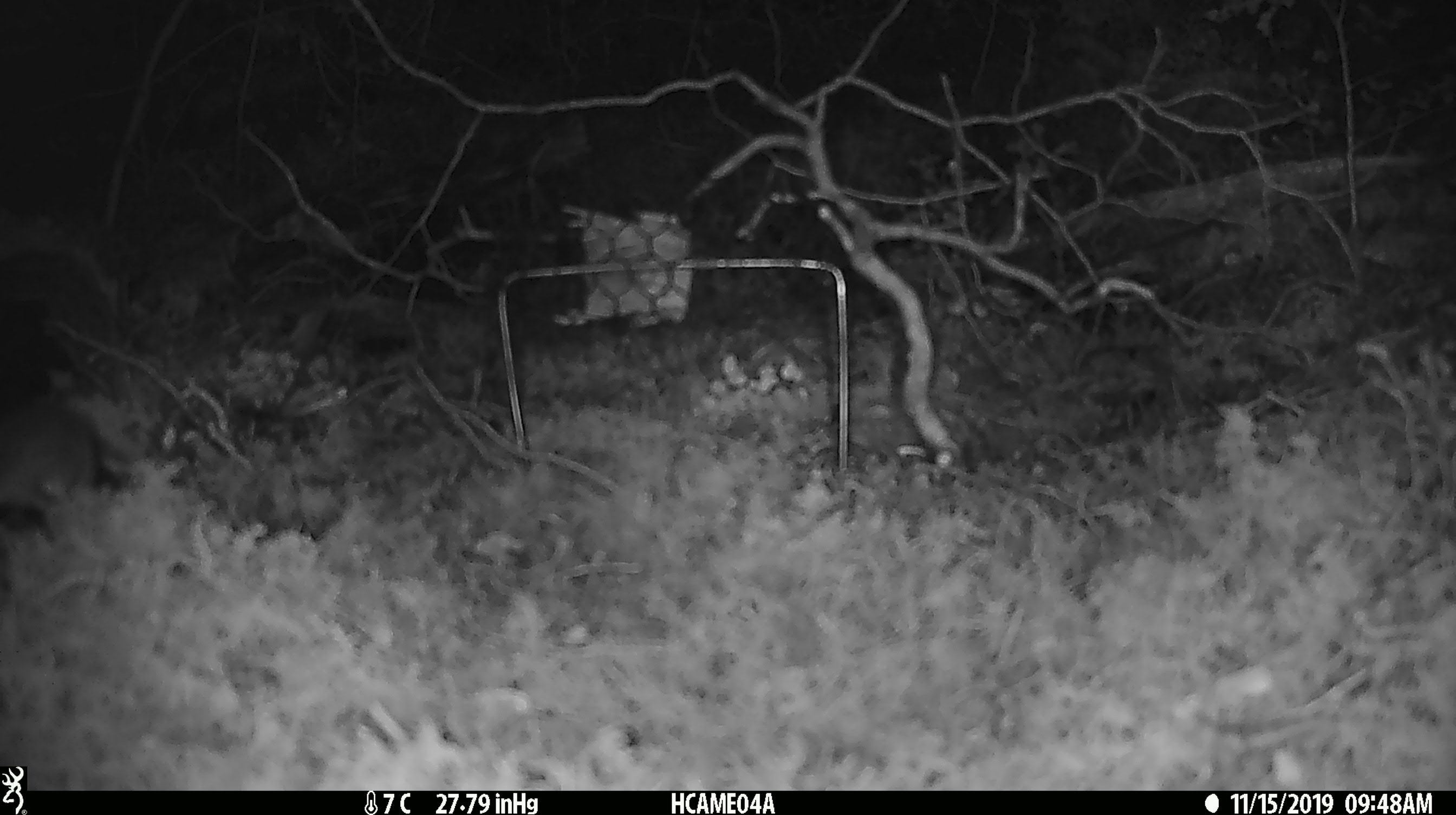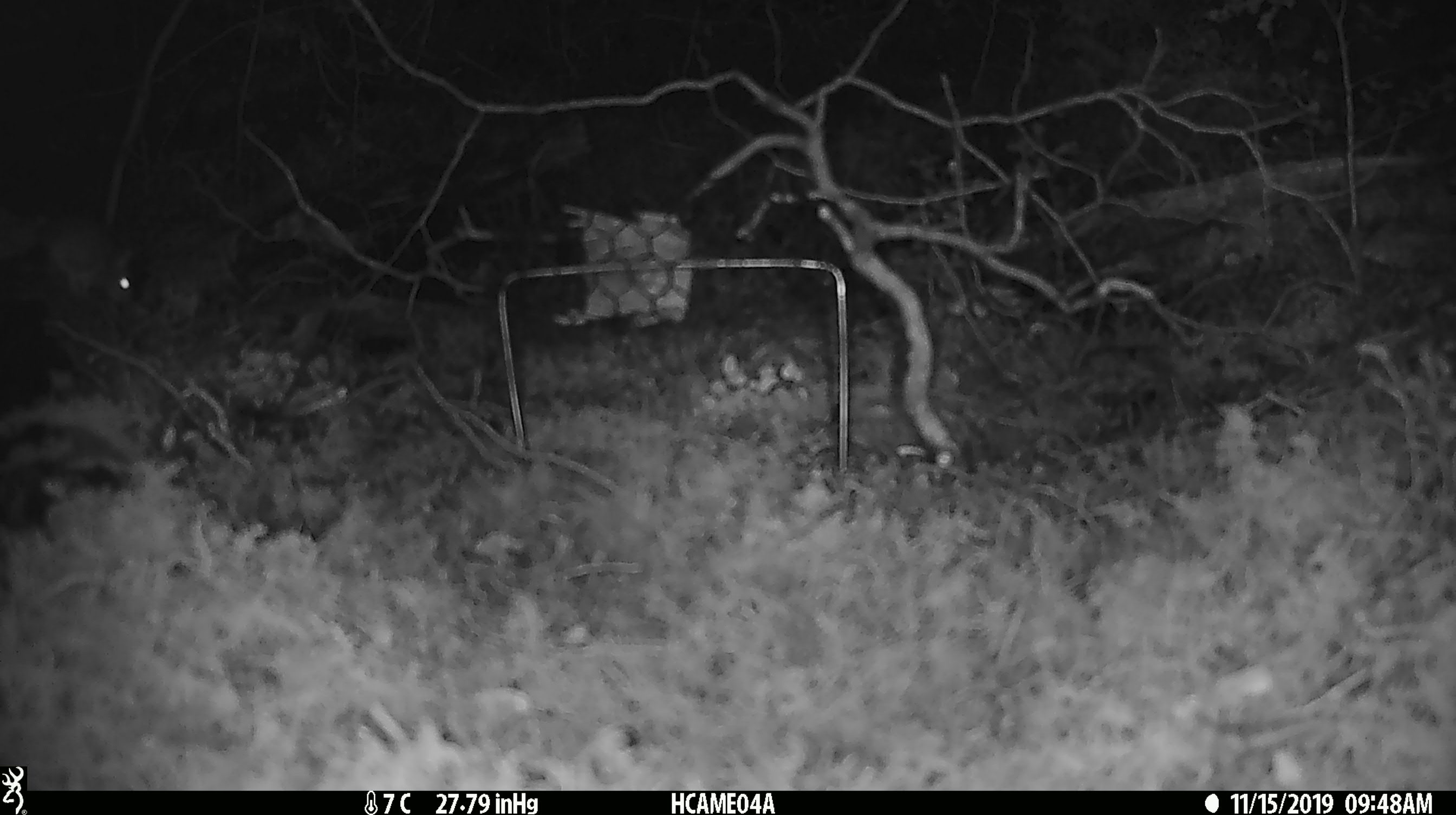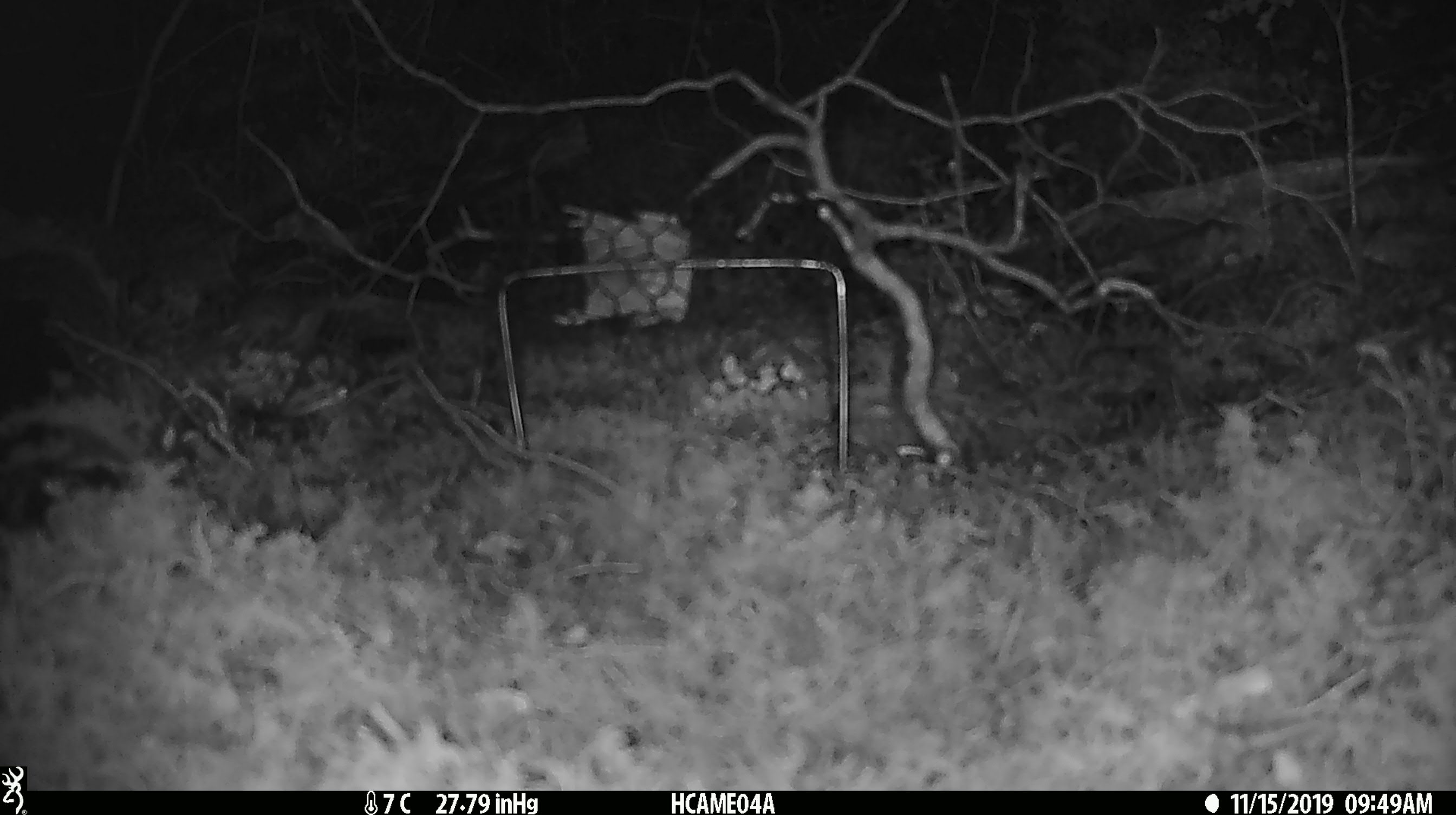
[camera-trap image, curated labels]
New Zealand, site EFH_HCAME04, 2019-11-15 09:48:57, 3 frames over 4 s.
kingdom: Animalia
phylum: Chordata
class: Mammalia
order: Rodentia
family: Muridae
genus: Mus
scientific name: Mus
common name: mouse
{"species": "mouse (Mus)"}